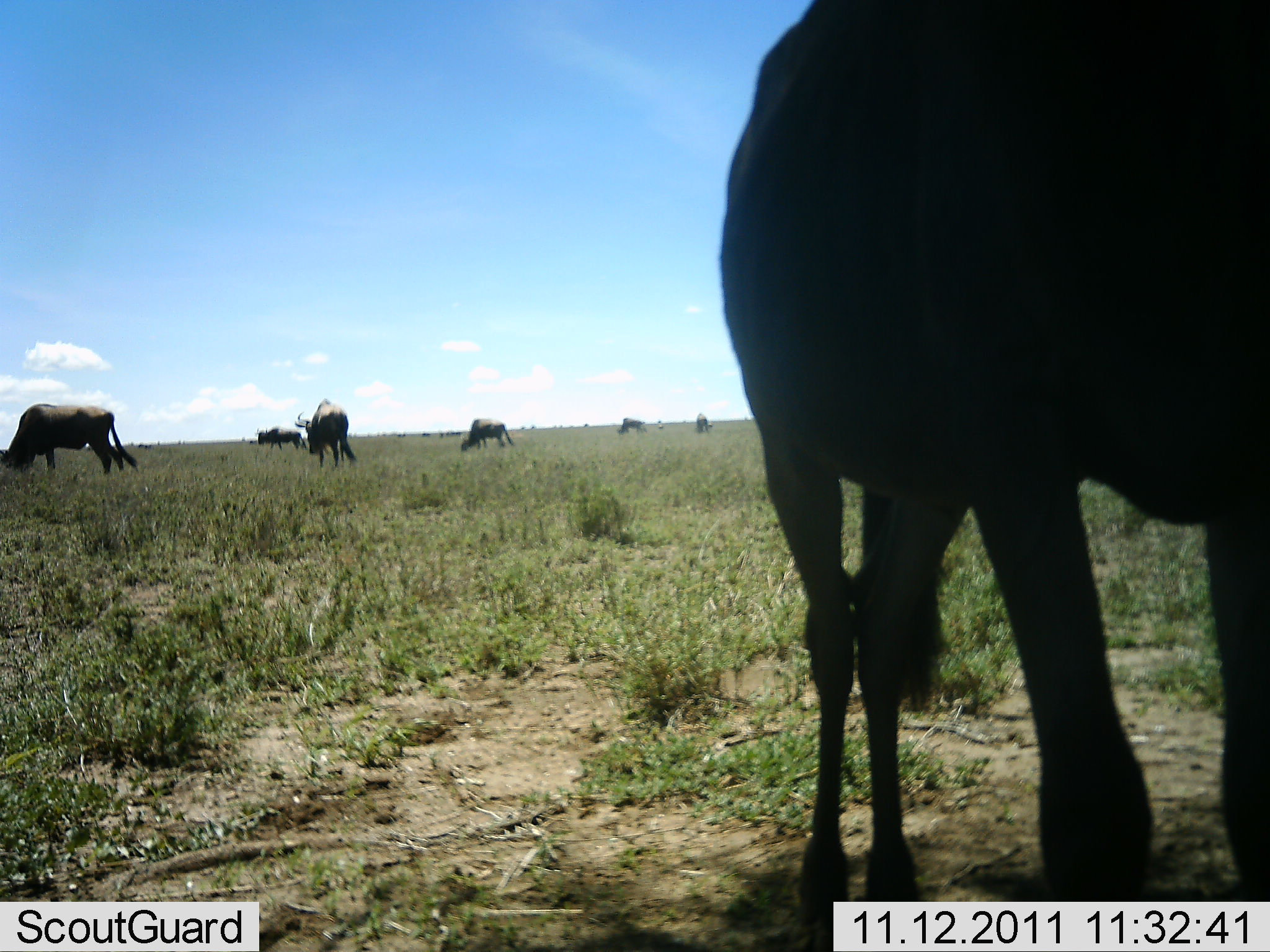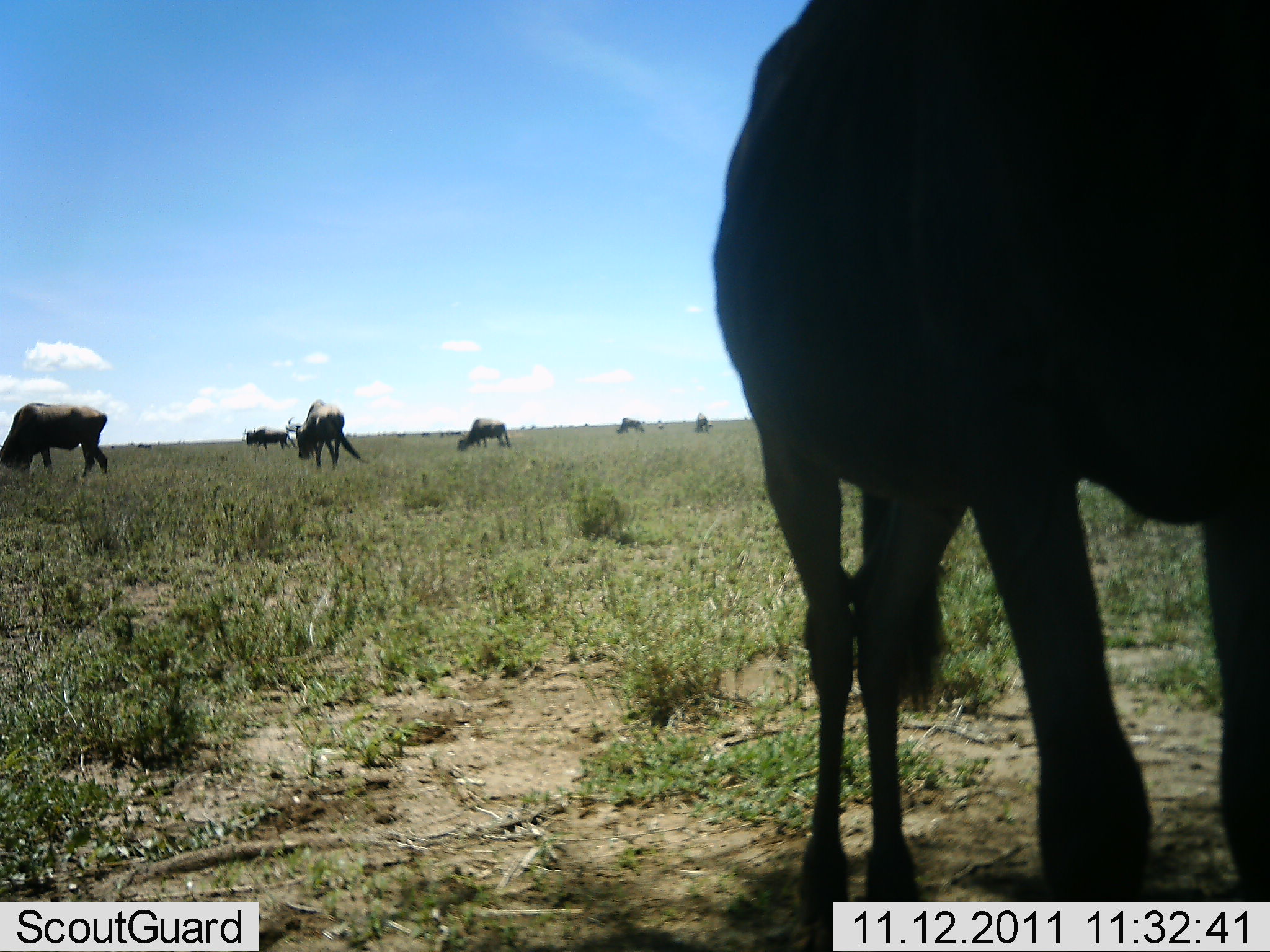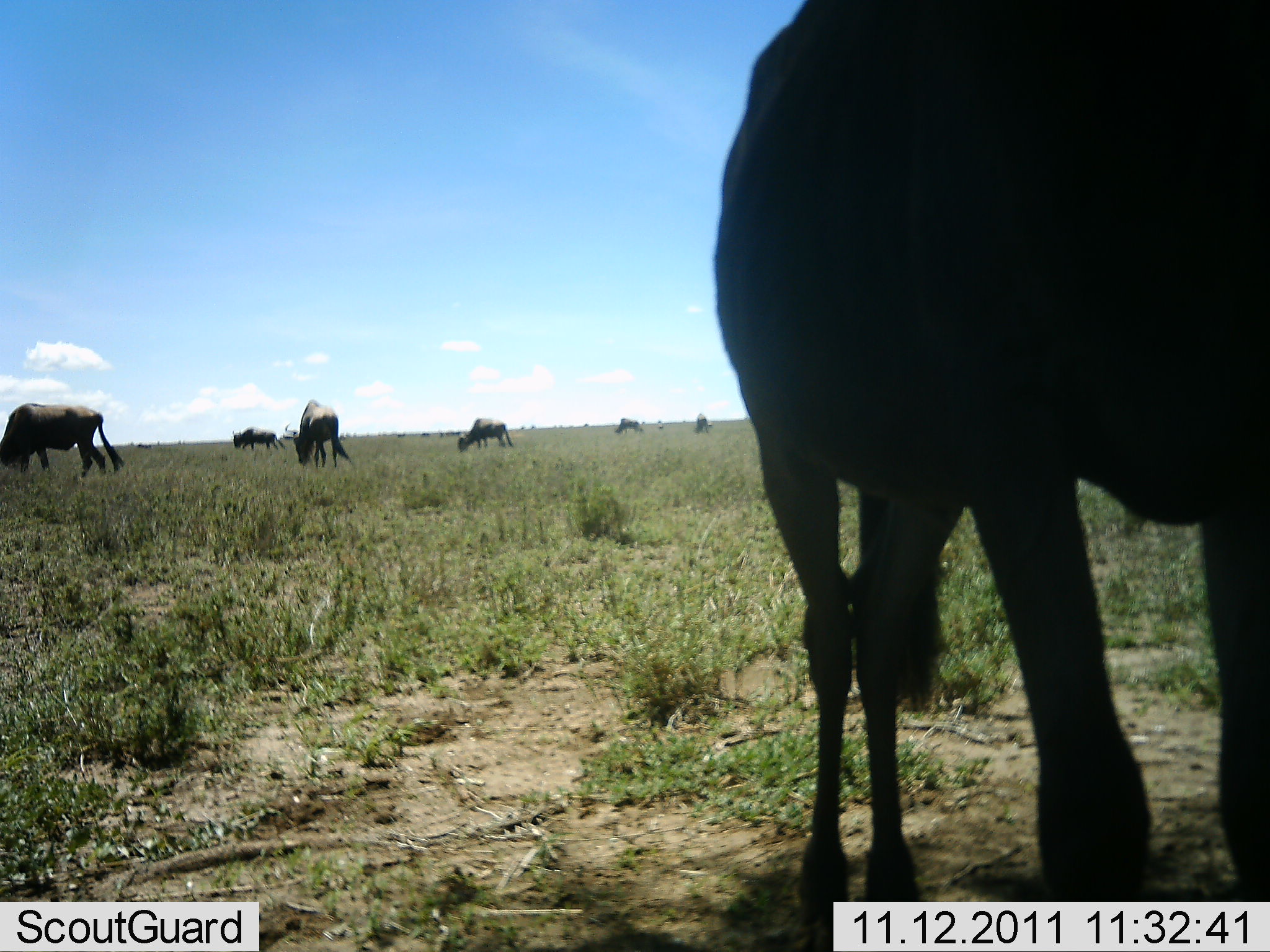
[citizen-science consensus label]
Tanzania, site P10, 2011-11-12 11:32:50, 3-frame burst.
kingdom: Animalia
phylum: Chordata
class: Mammalia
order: Artiodactyla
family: Bovidae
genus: Connochaetes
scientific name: Connochaetes taurinus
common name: blue wildebeest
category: wildebeest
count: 7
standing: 54%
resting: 8%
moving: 54%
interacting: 0%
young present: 0%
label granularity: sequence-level